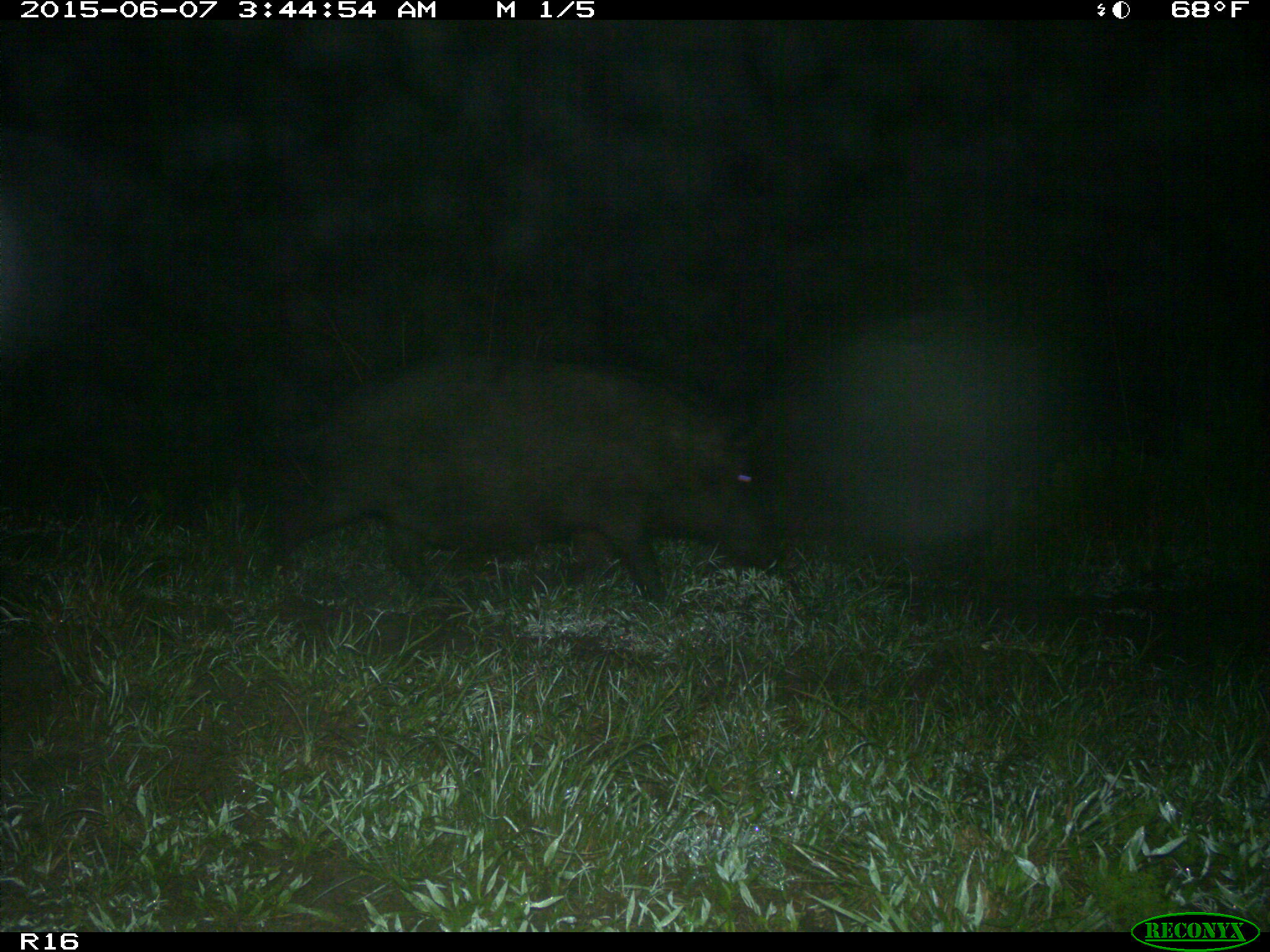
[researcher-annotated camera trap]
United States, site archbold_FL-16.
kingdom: Animalia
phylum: Chordata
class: Mammalia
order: Artiodactyla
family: Suidae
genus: Sus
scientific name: Sus scrofa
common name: wild boar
Sus scrofa (wild boar).